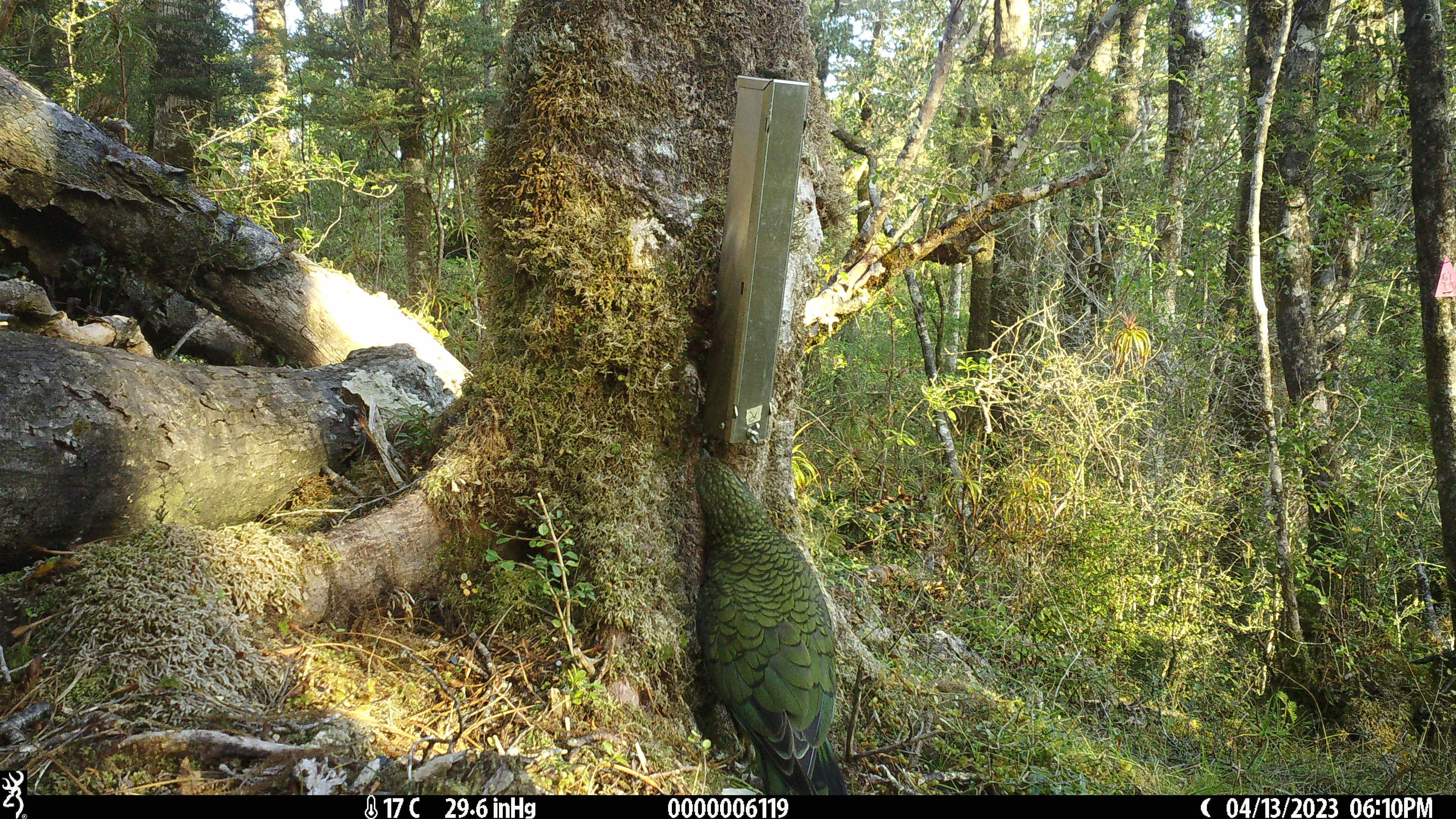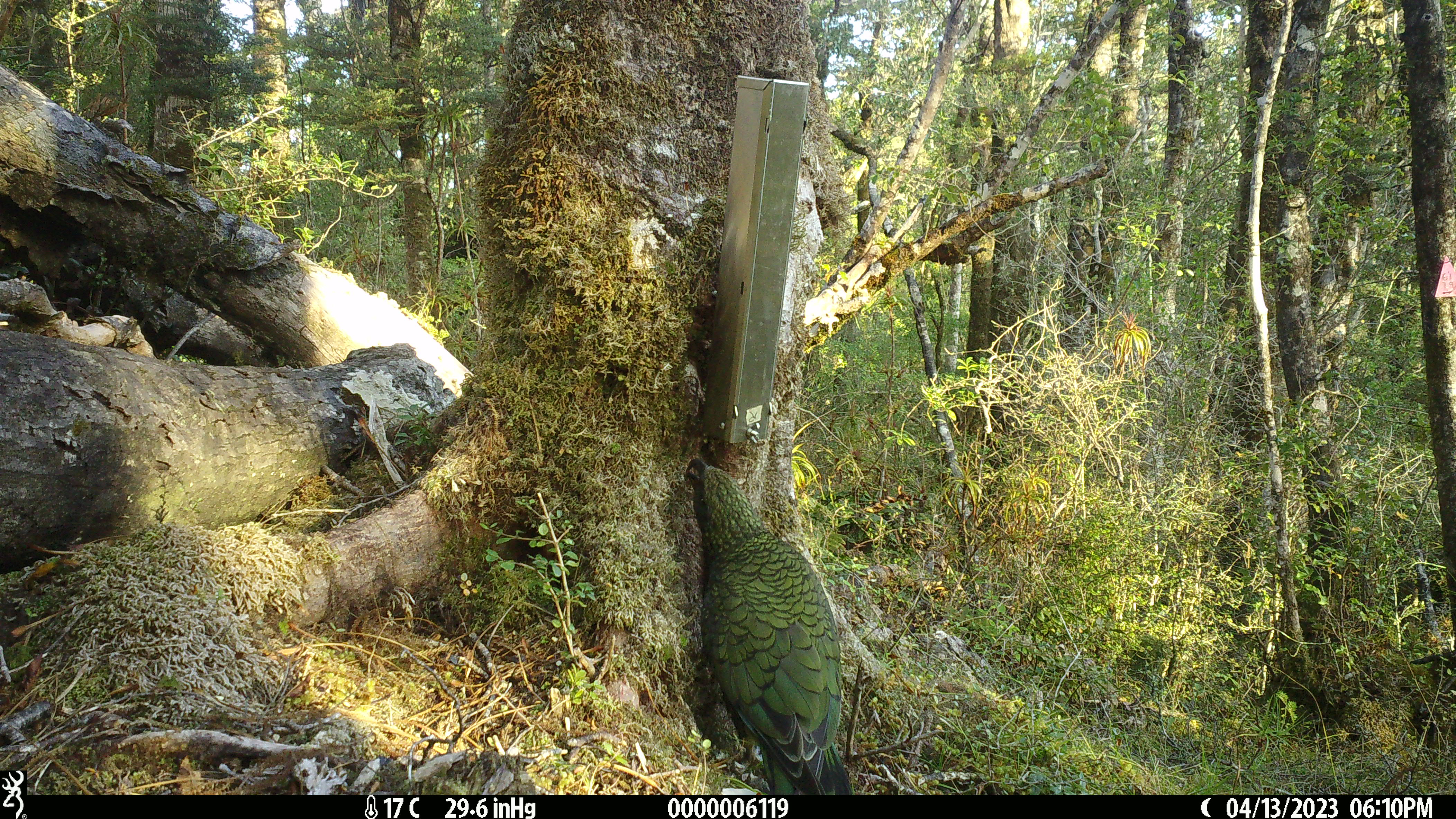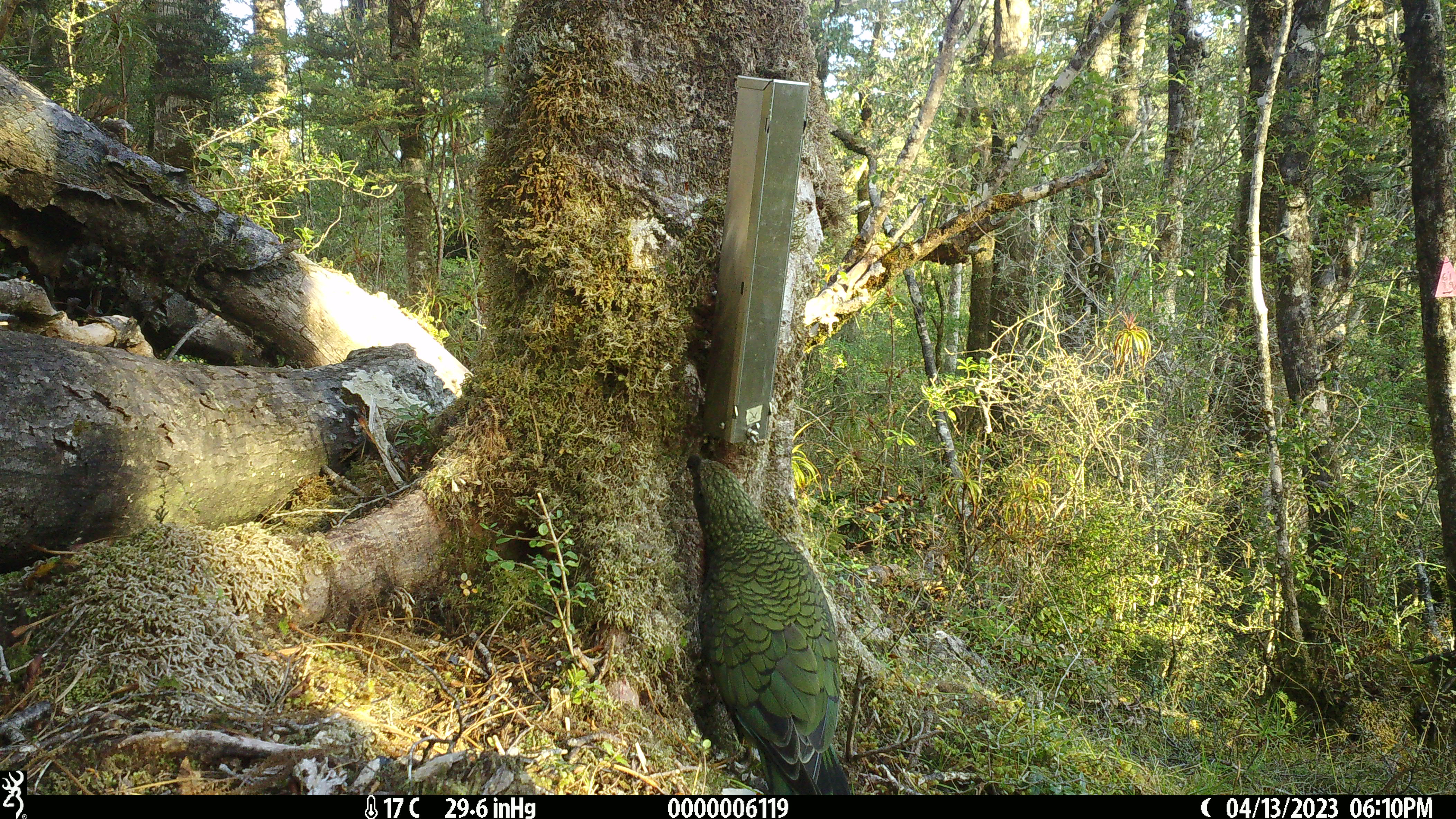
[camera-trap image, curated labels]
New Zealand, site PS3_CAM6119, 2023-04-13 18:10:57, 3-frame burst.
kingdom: Animalia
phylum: Chordata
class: Aves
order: Psittaciformes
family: Strigopidae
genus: Nestor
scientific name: Nestor notabilis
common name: kea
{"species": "kea (Nestor notabilis)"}